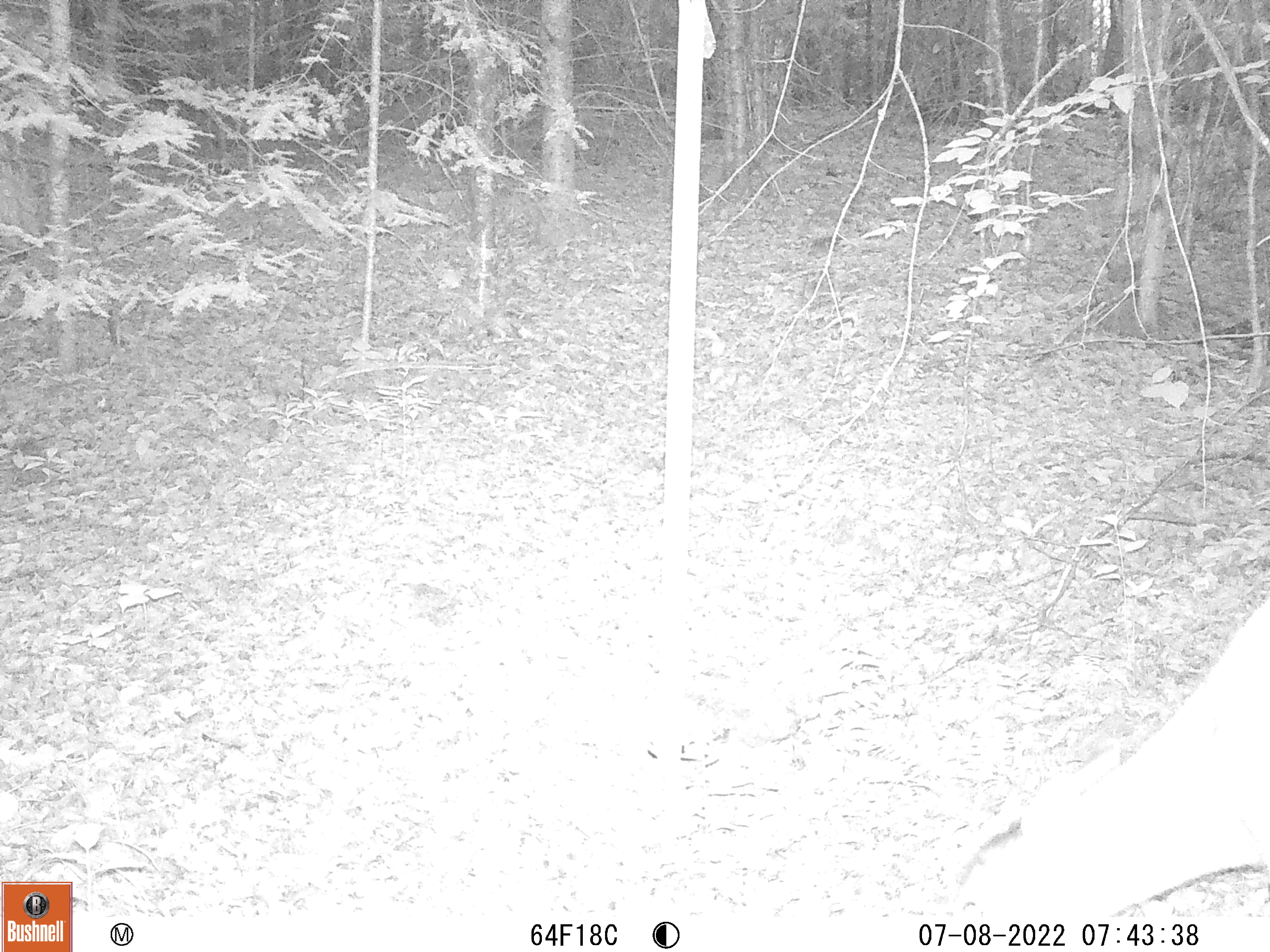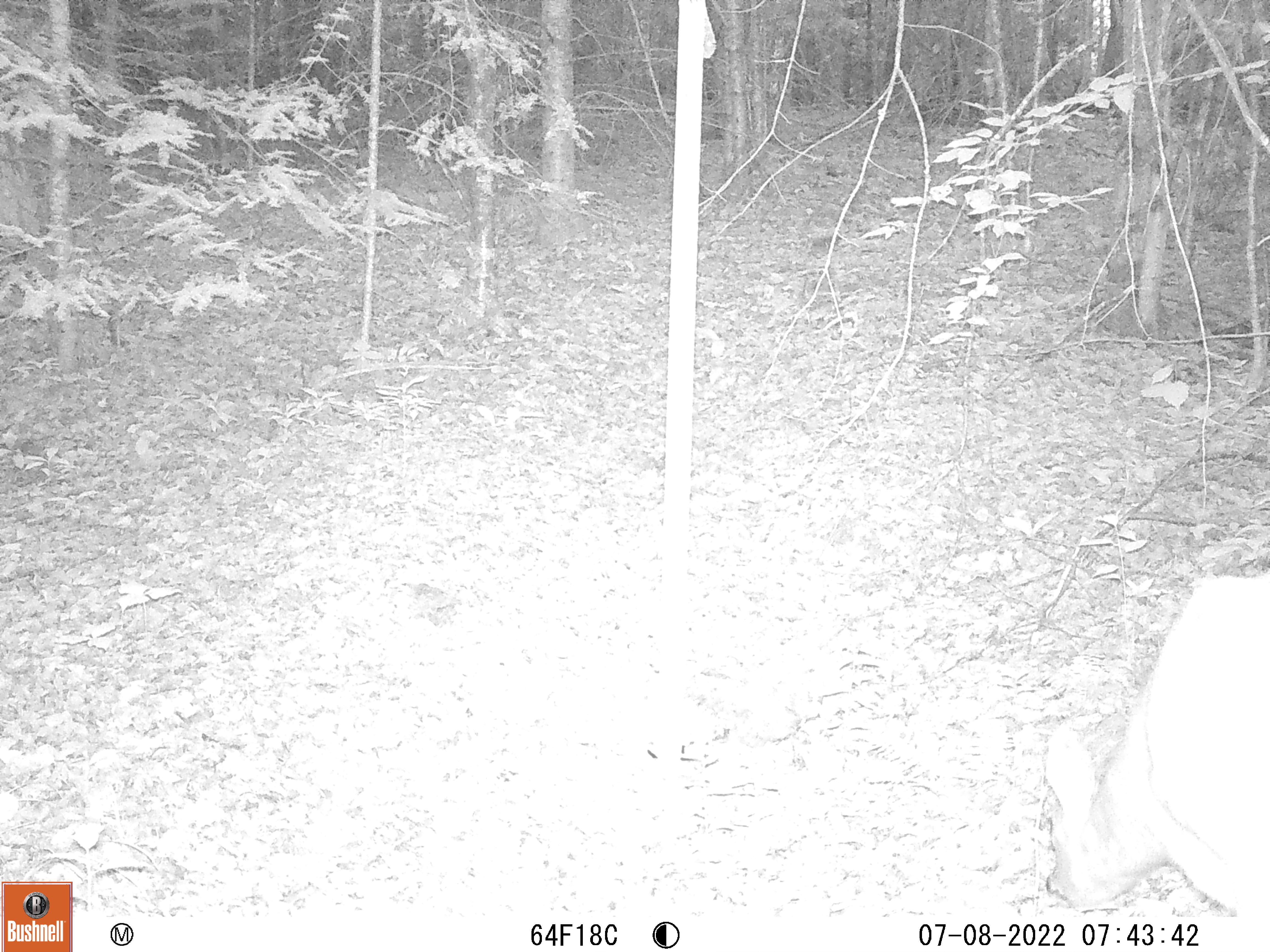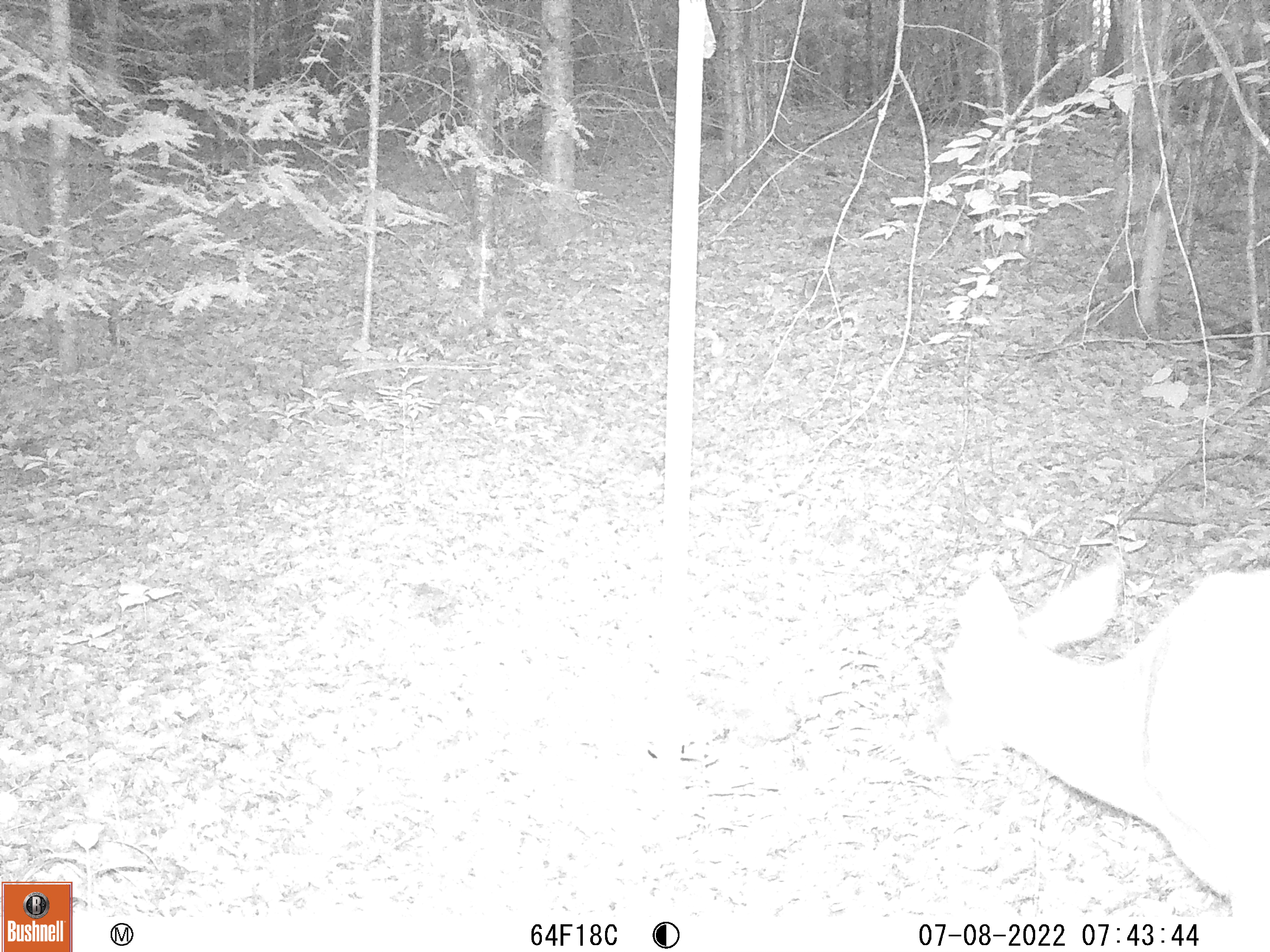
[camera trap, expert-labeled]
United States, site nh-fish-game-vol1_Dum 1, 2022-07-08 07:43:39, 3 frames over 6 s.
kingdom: Animalia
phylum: Chordata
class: Mammalia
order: Artiodactyla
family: Cervidae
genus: Odocoileus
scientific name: Odocoileus virginianus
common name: white-tailed deer